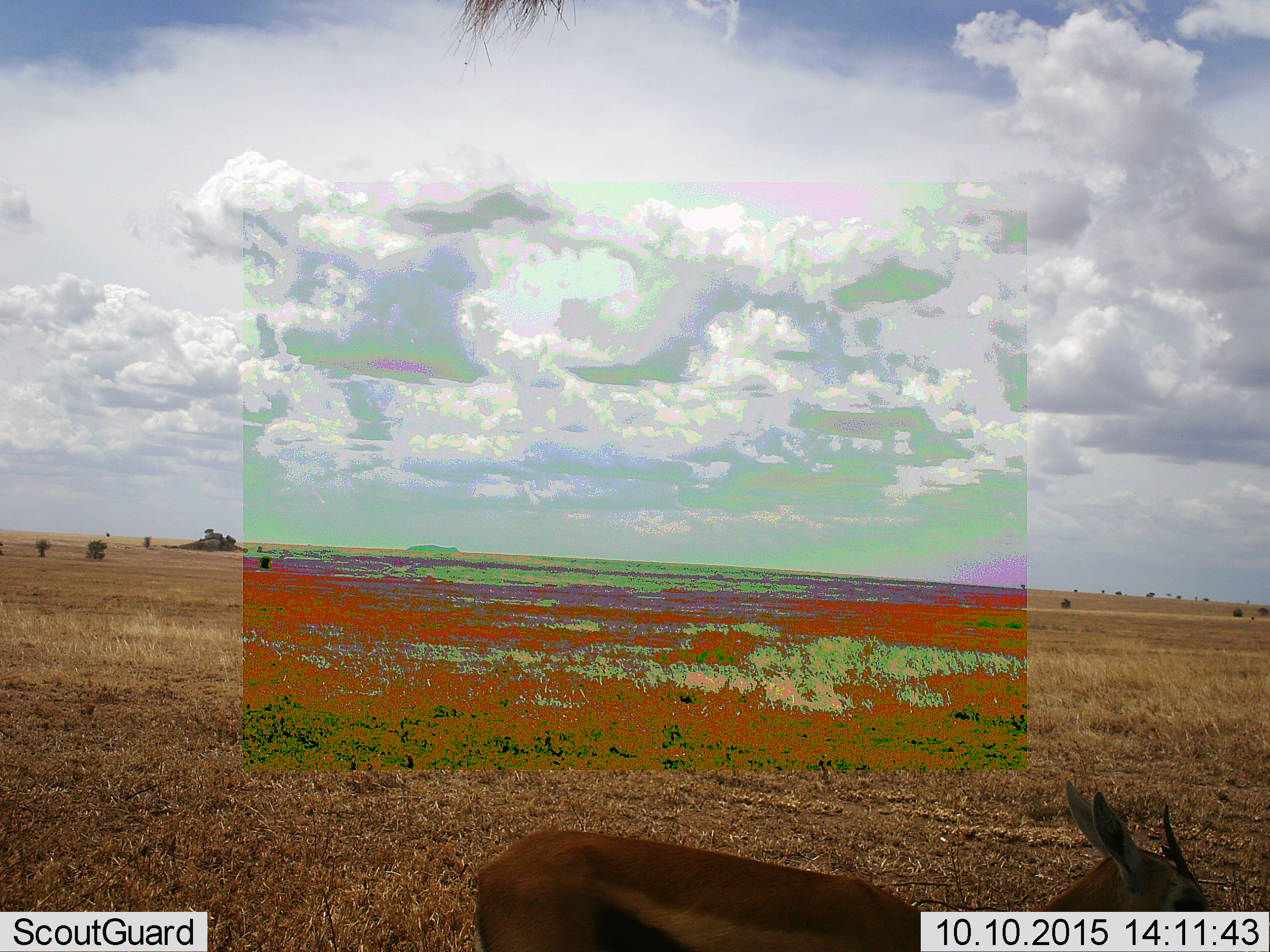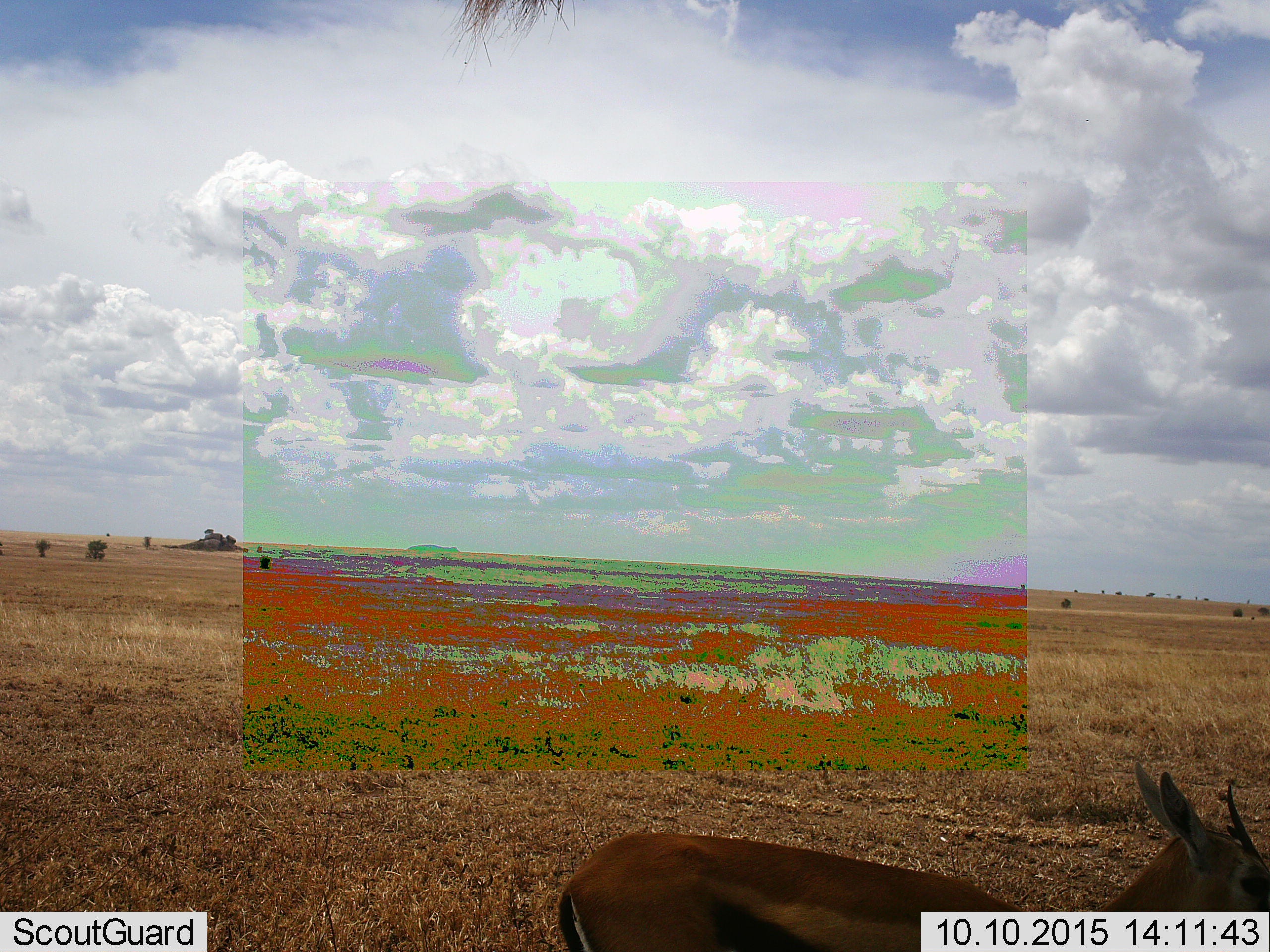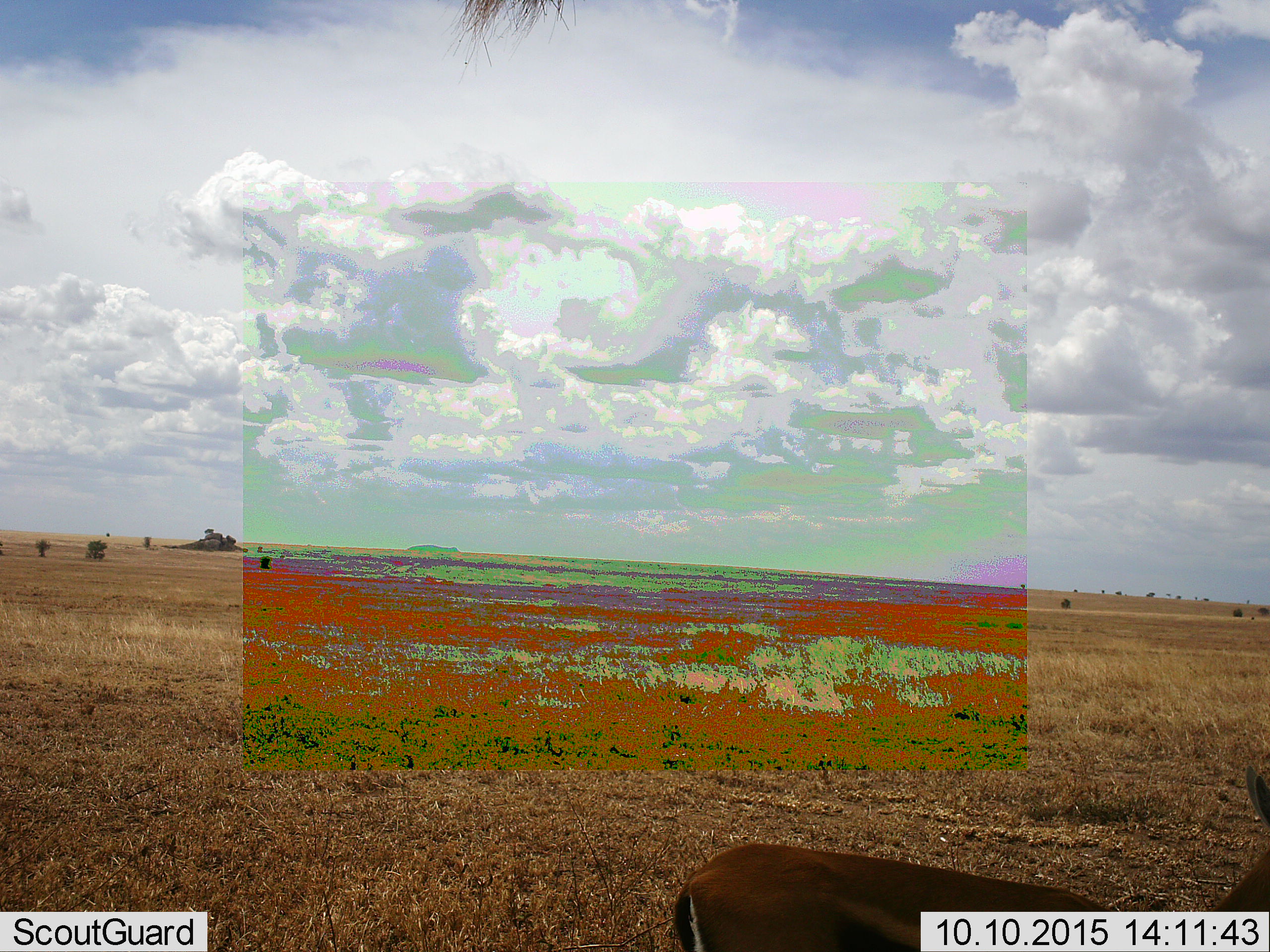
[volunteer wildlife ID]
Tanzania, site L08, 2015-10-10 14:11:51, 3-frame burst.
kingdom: Animalia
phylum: Chordata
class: Mammalia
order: Artiodactyla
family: Bovidae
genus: Eudorcas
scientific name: Eudorcas thomsonii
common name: thomson's gazelle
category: gazellethomsons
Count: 1.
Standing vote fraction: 33%.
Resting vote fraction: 0%.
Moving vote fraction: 67%.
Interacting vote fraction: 0%.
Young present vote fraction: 0%.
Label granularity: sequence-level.